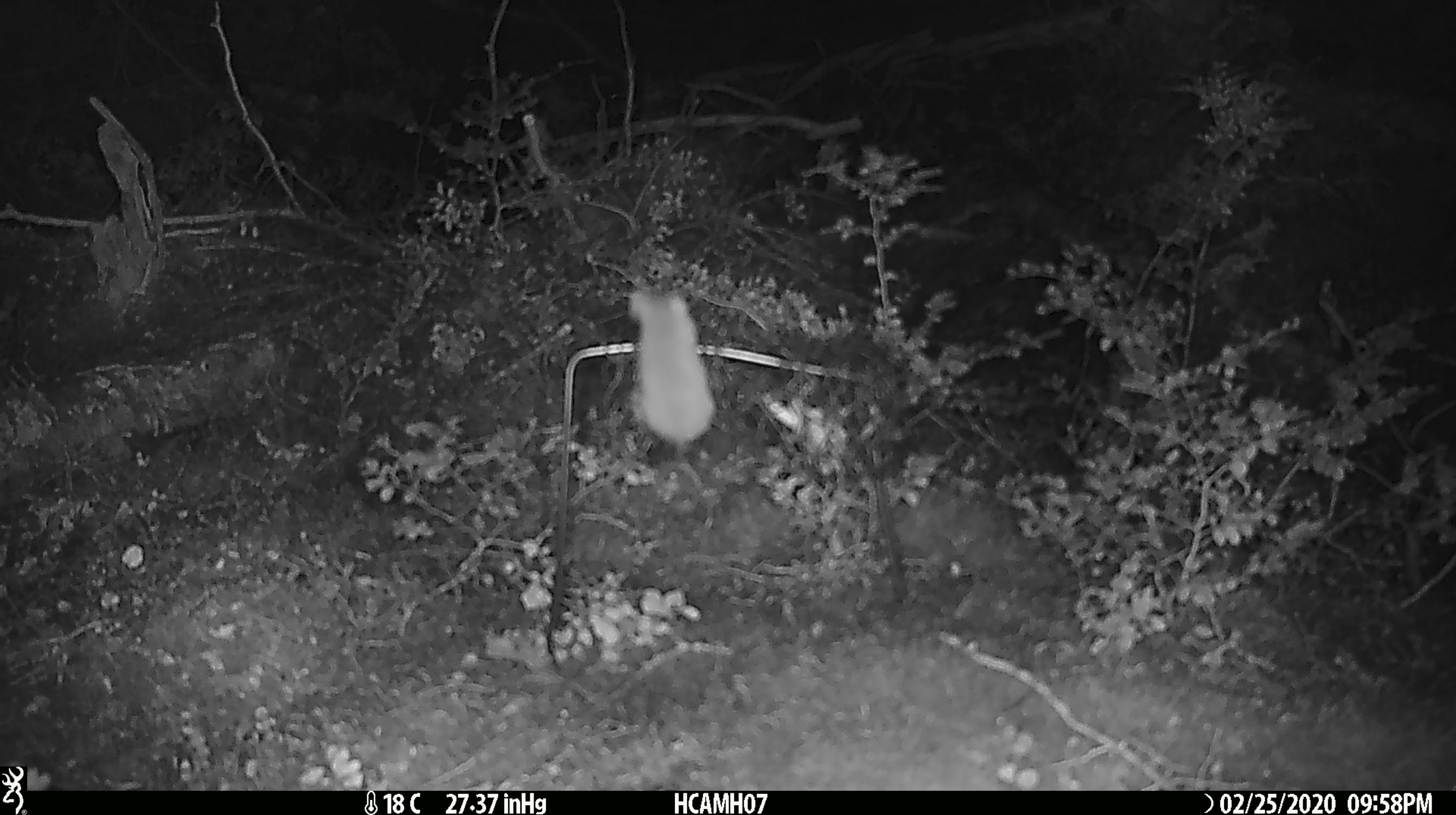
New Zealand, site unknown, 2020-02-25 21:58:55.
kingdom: Animalia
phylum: Chordata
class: Mammalia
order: Rodentia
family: Muridae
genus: Mus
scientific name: Mus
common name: mouse